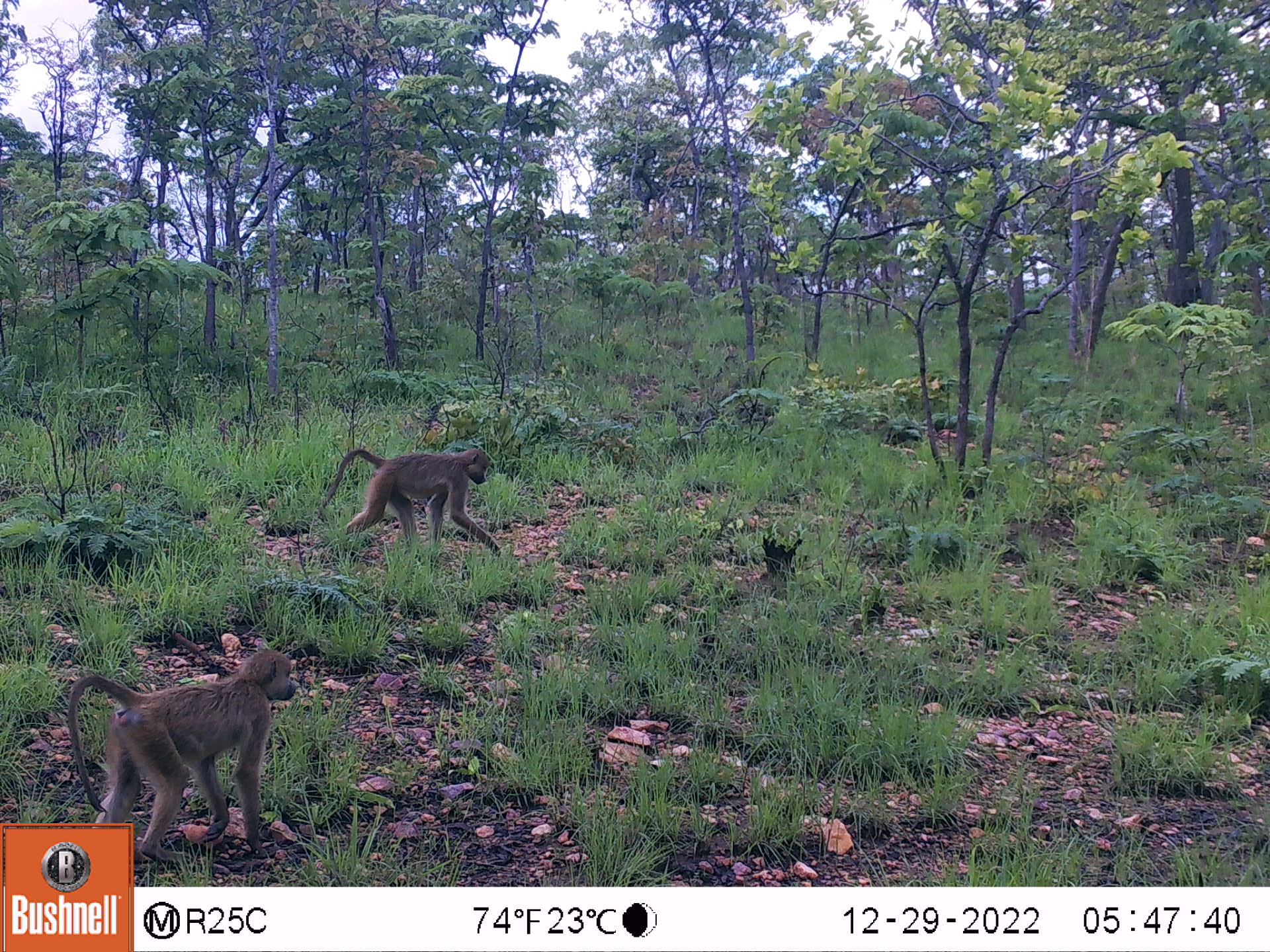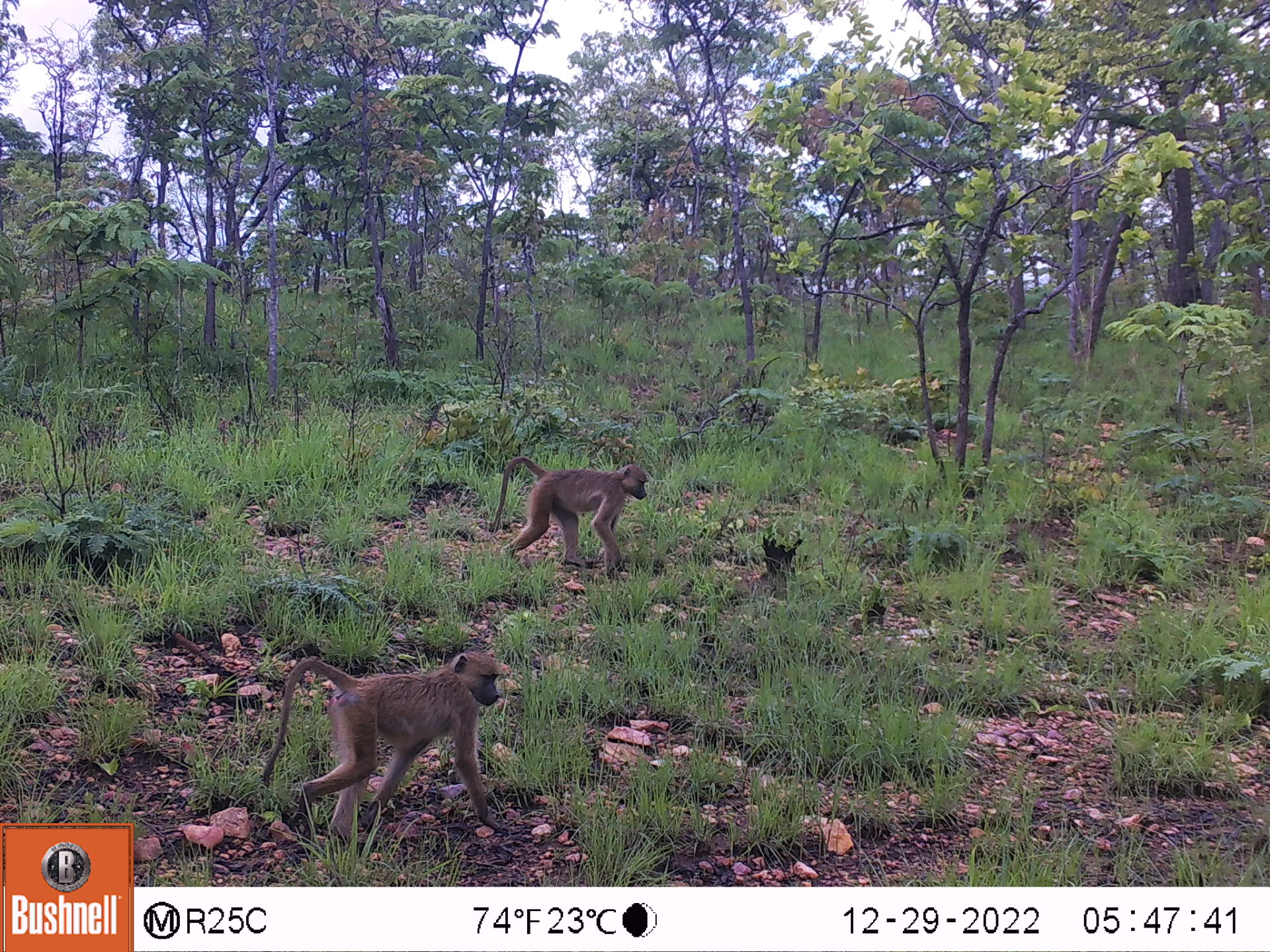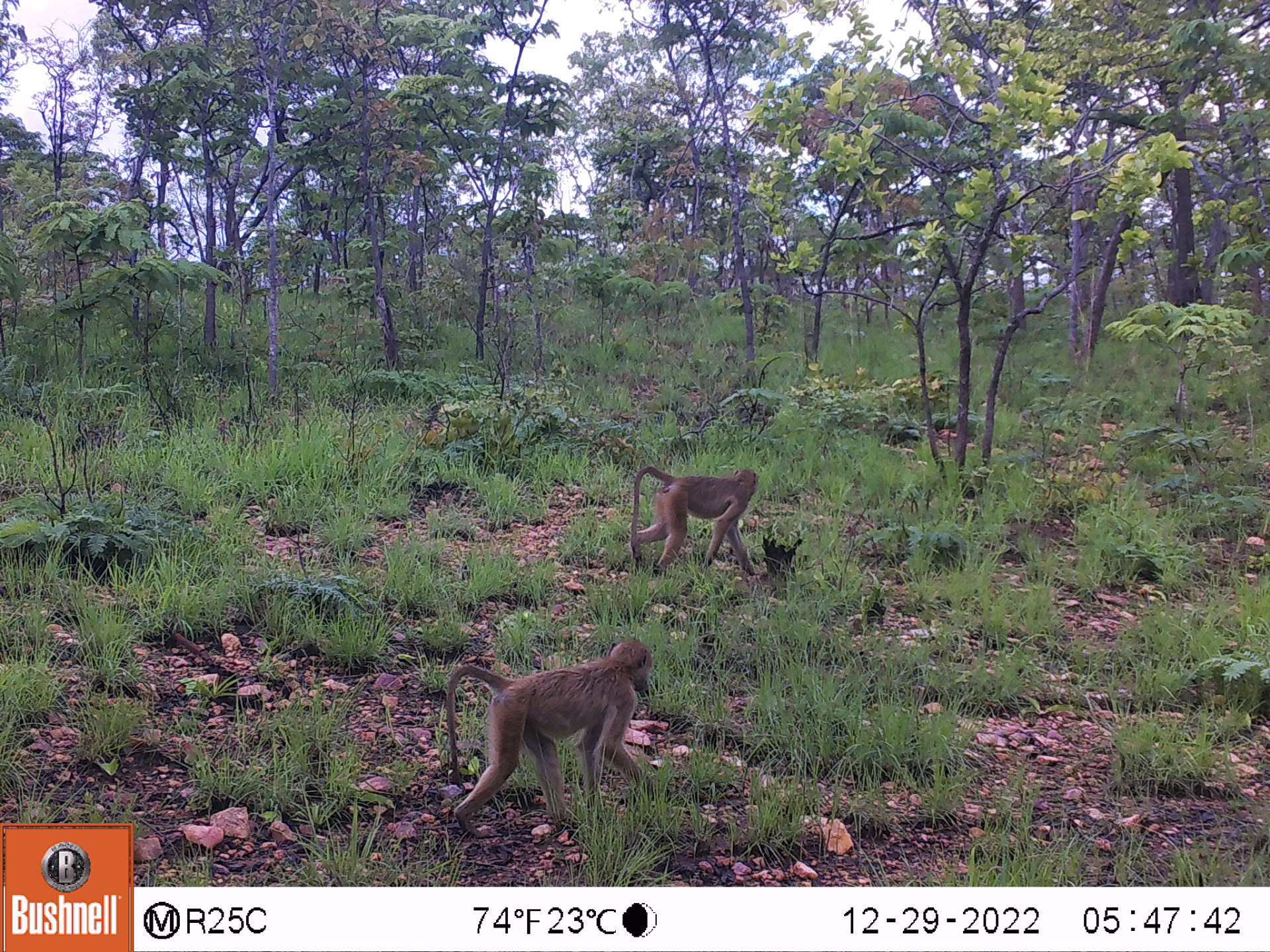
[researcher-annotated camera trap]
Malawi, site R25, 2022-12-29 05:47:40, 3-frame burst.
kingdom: Animalia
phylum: Chordata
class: Mammalia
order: Primates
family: Cercopithecidae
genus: Papio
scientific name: Papio cynocephalus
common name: yellow baboon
Yellow baboon (Papio cynocephalus), count 2.